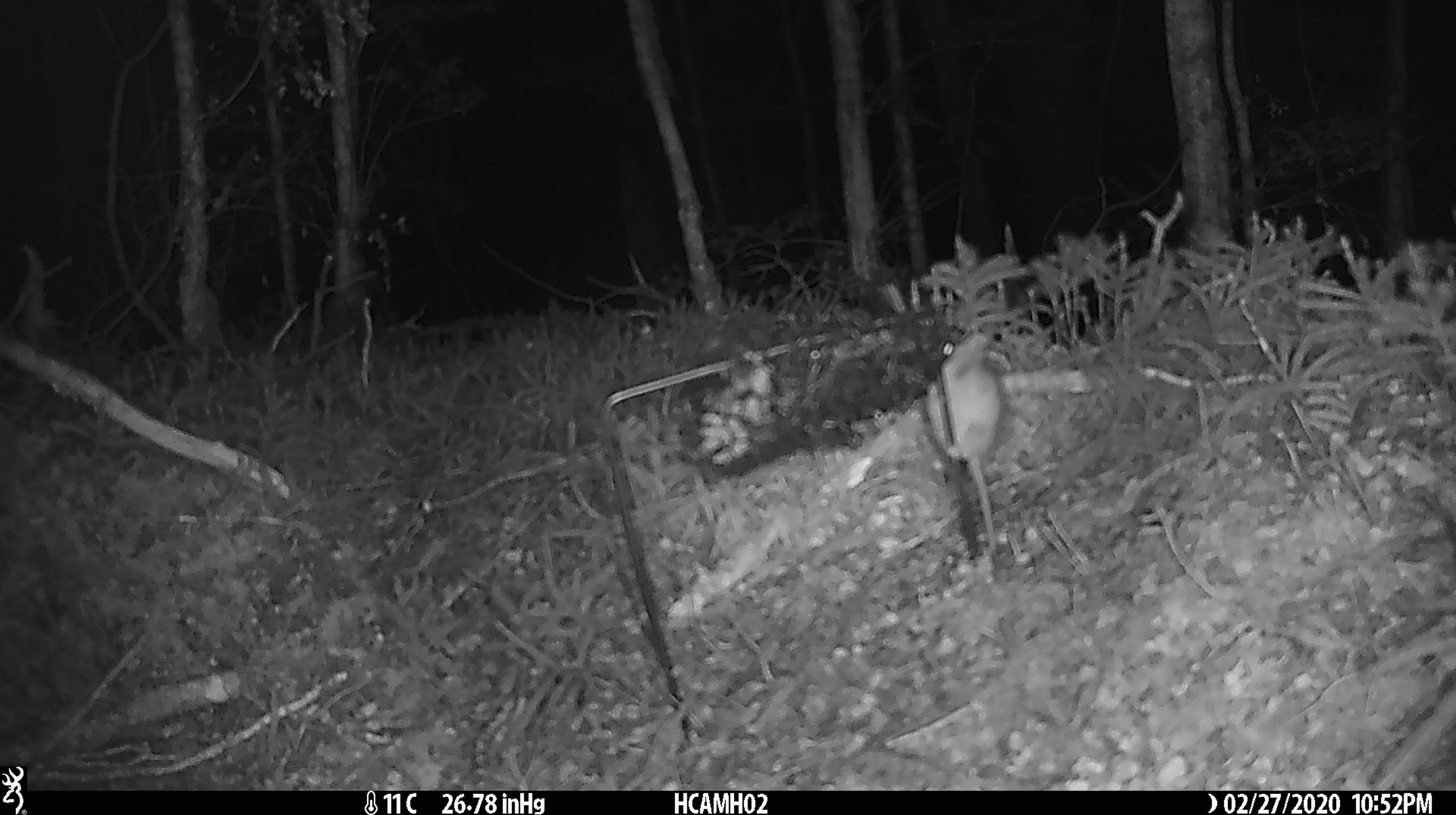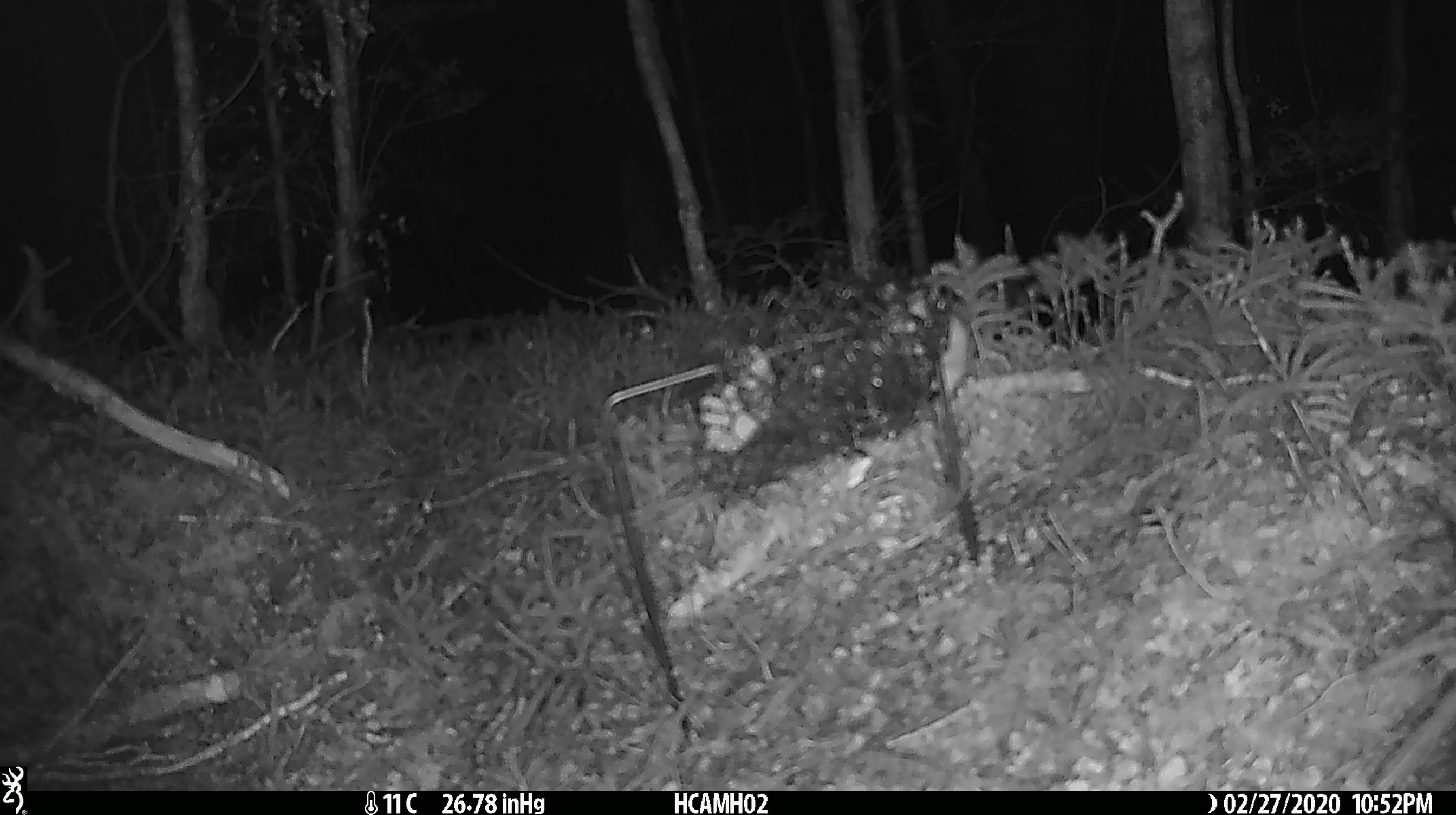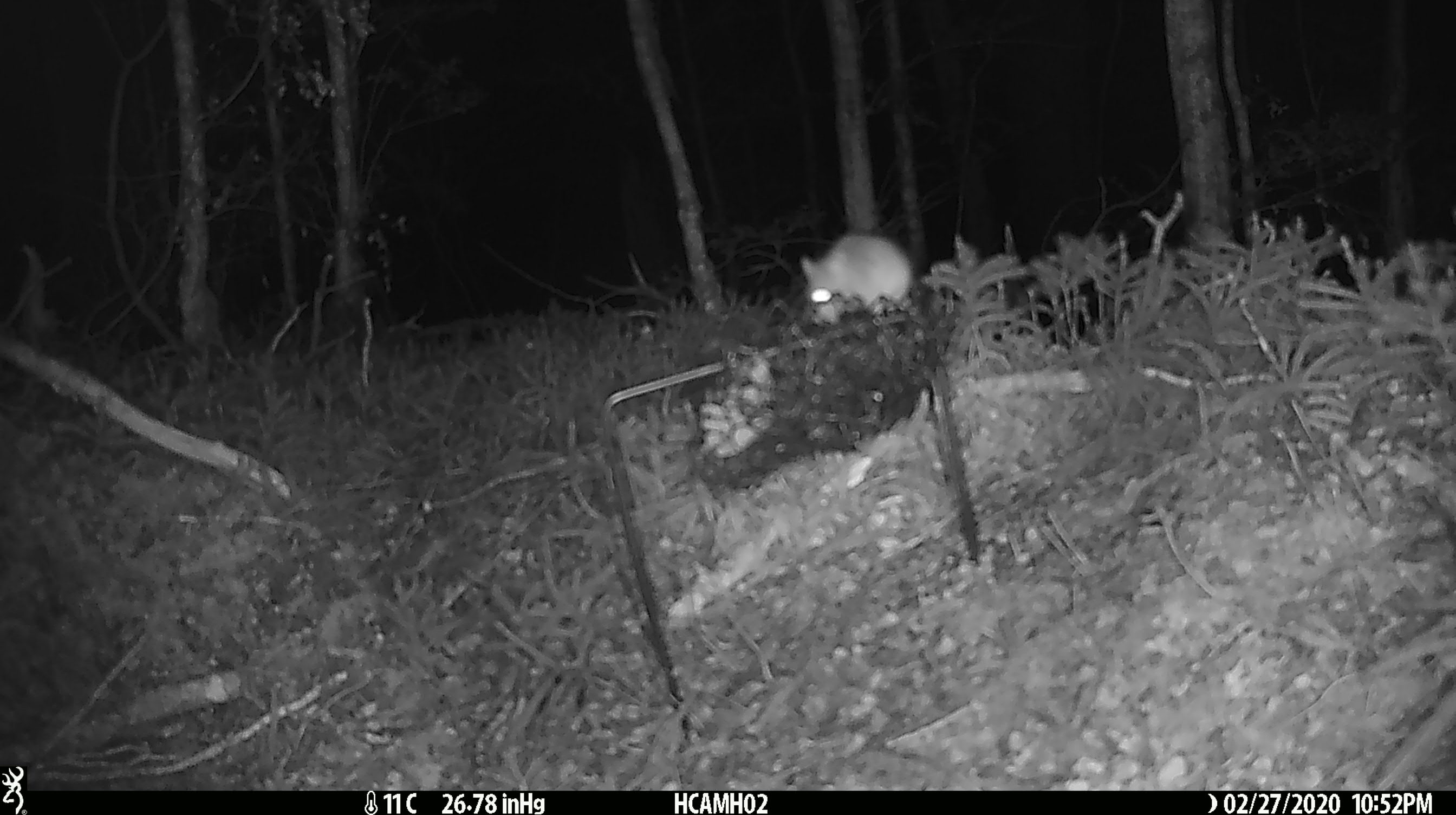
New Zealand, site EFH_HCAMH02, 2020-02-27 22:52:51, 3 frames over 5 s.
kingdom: Animalia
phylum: Chordata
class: Mammalia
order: Rodentia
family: Muridae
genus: Mus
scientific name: Mus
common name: mouse